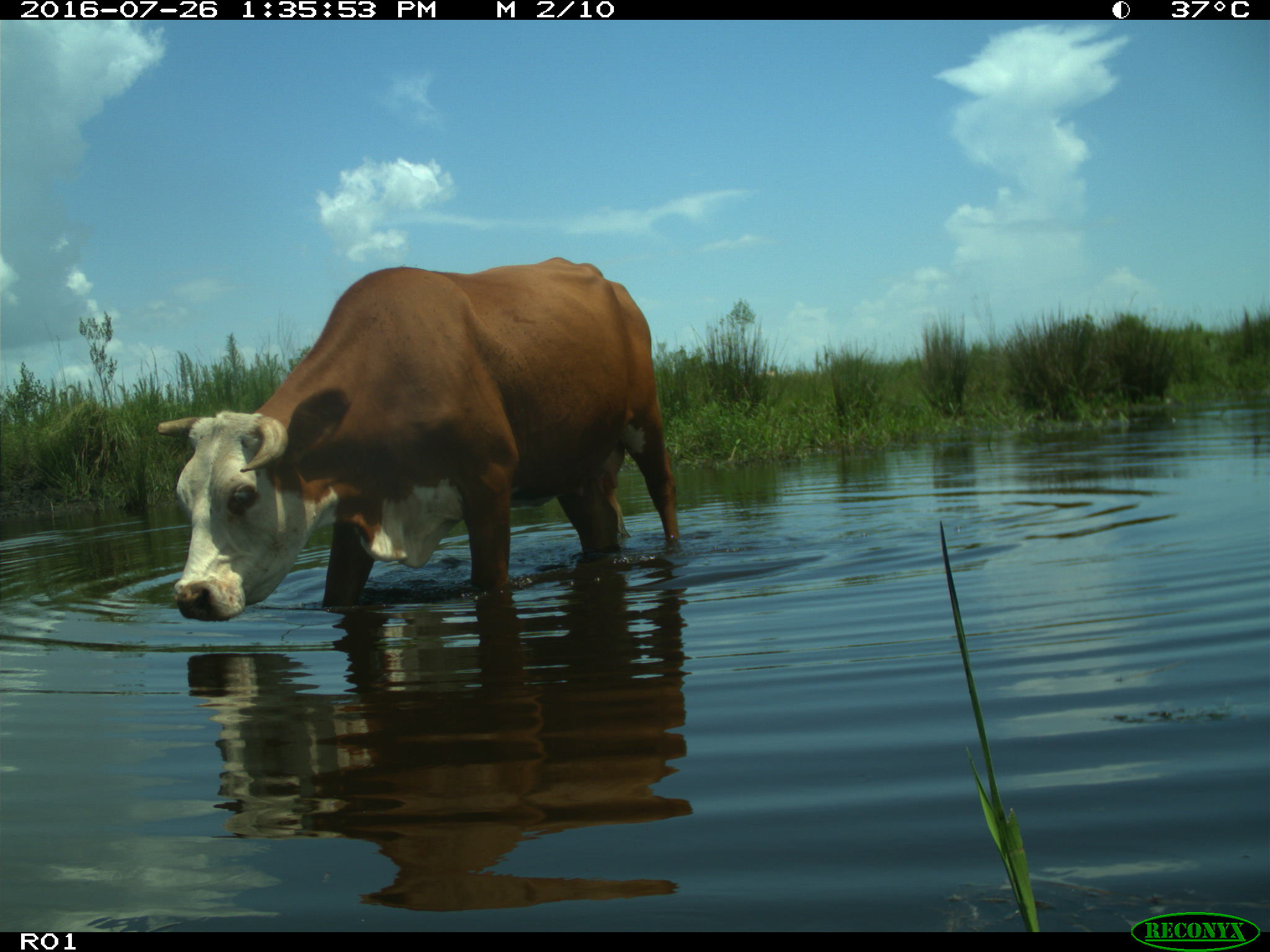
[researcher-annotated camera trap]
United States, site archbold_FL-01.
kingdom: Animalia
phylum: Chordata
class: Mammalia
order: Artiodactyla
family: Bovidae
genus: Bos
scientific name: Bos taurus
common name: domestic cow